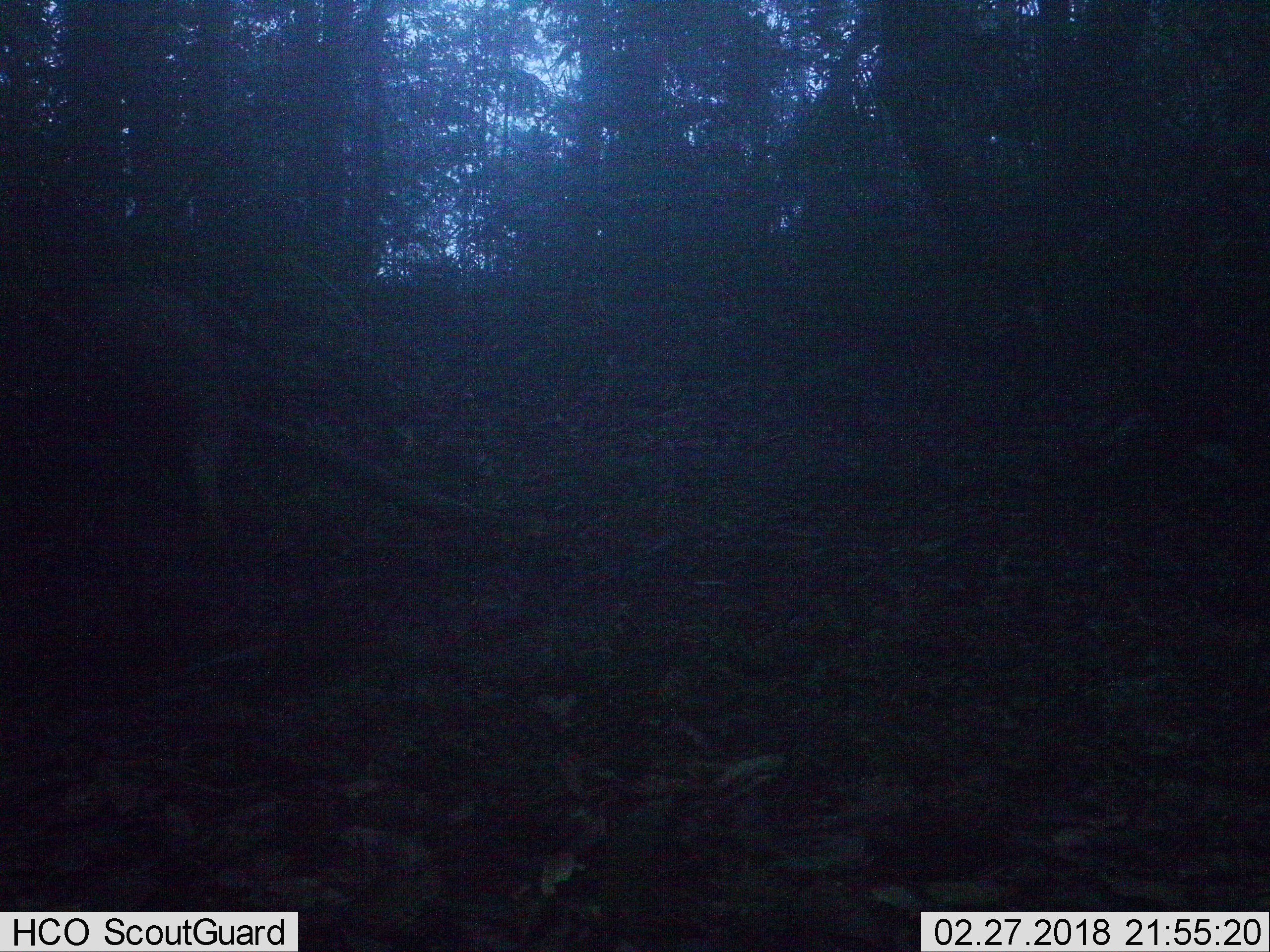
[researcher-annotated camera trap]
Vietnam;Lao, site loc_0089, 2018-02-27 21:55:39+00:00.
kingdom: Animalia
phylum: Chordata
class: Mammalia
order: Artiodactyla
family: Cervidae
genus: Rusa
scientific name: Rusa unicolor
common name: sambar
Sambar (Rusa unicolor). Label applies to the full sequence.